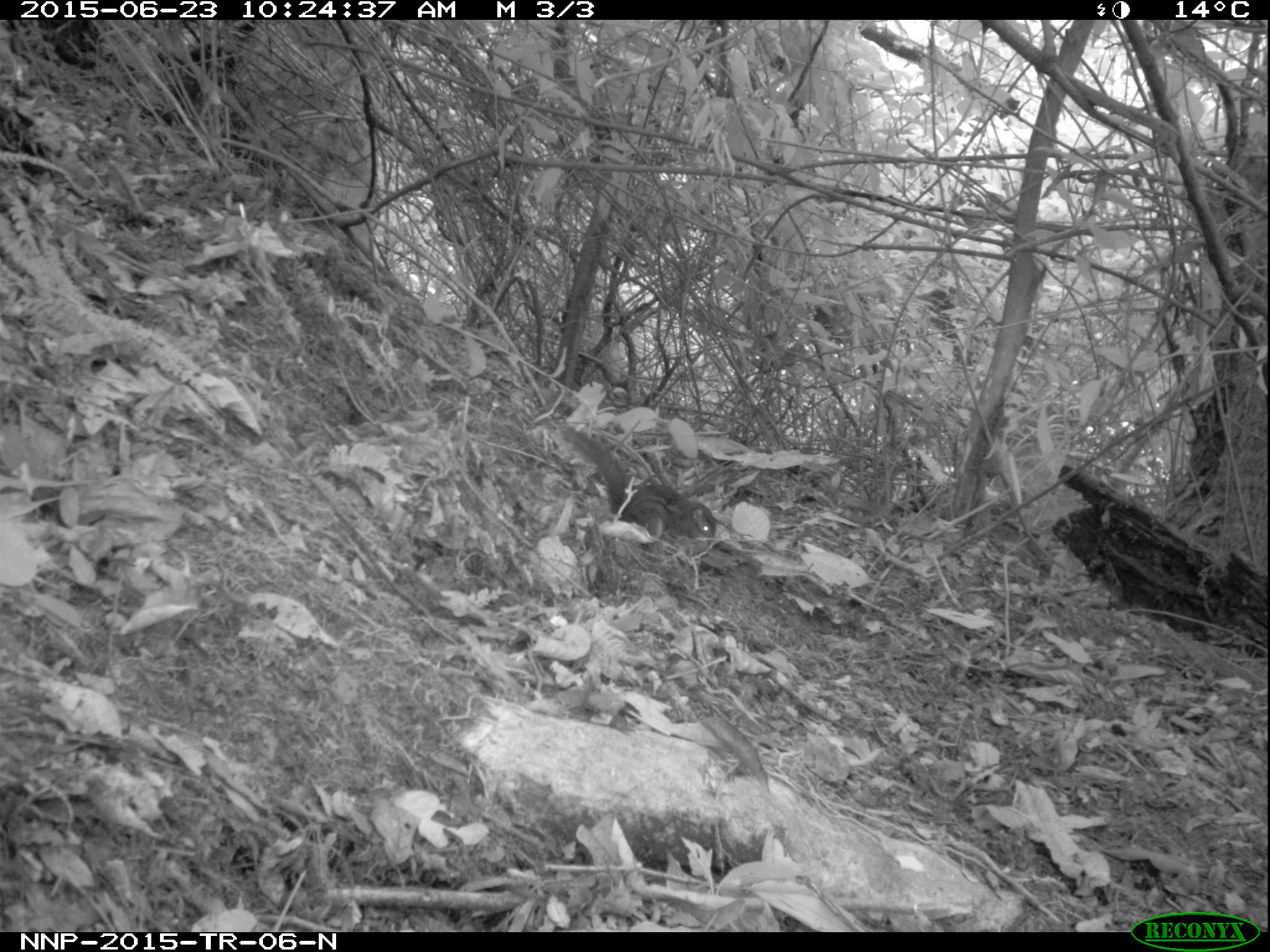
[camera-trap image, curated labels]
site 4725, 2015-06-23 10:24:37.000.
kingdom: Animalia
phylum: Chordata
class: Mammalia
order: Rodentia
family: Sciuridae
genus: Funisciurus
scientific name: Funisciurus pyrropus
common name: fire-footed rope squirrel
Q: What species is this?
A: Funisciurus pyrropus (fire-footed rope squirrel).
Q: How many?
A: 1.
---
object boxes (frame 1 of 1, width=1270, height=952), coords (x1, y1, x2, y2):
funisciurus pyrropus: (560, 425, 718, 537)